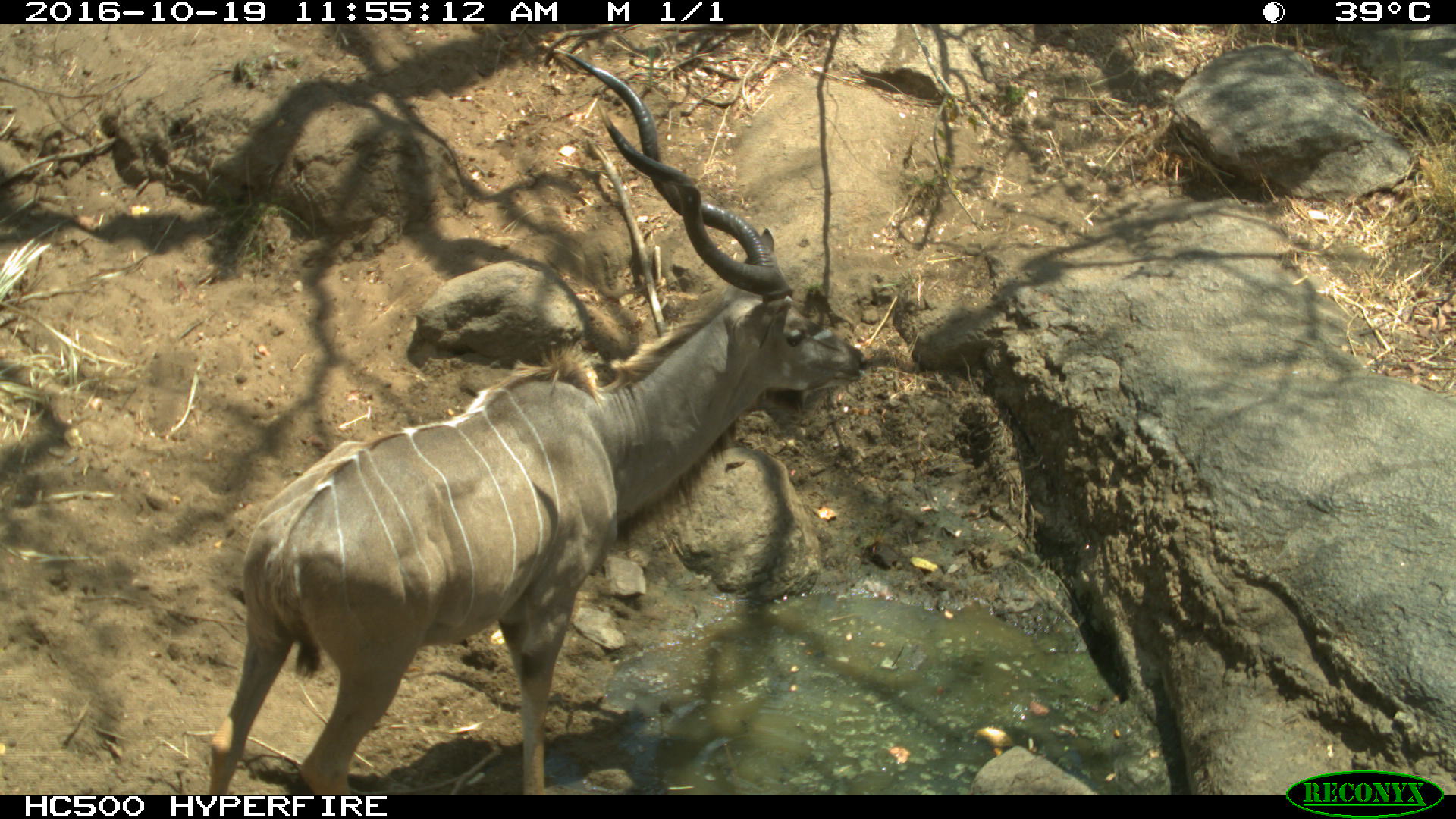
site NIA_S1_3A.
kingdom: Animalia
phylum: Chordata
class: Mammalia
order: Artiodactyla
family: Bovidae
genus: Tragelaphus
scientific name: Tragelaphus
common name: kudu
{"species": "kudu (Tragelaphus)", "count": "1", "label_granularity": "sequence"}